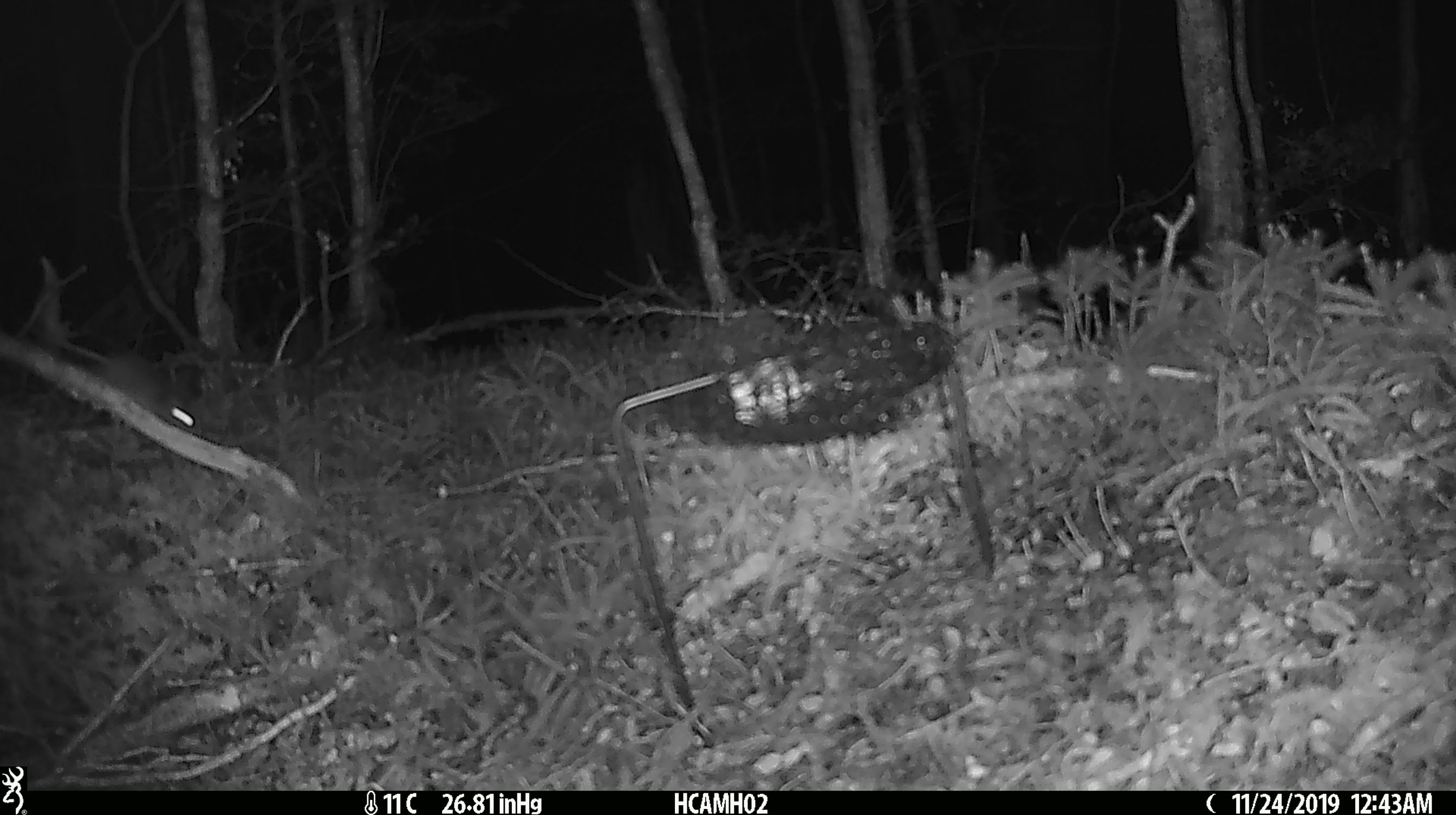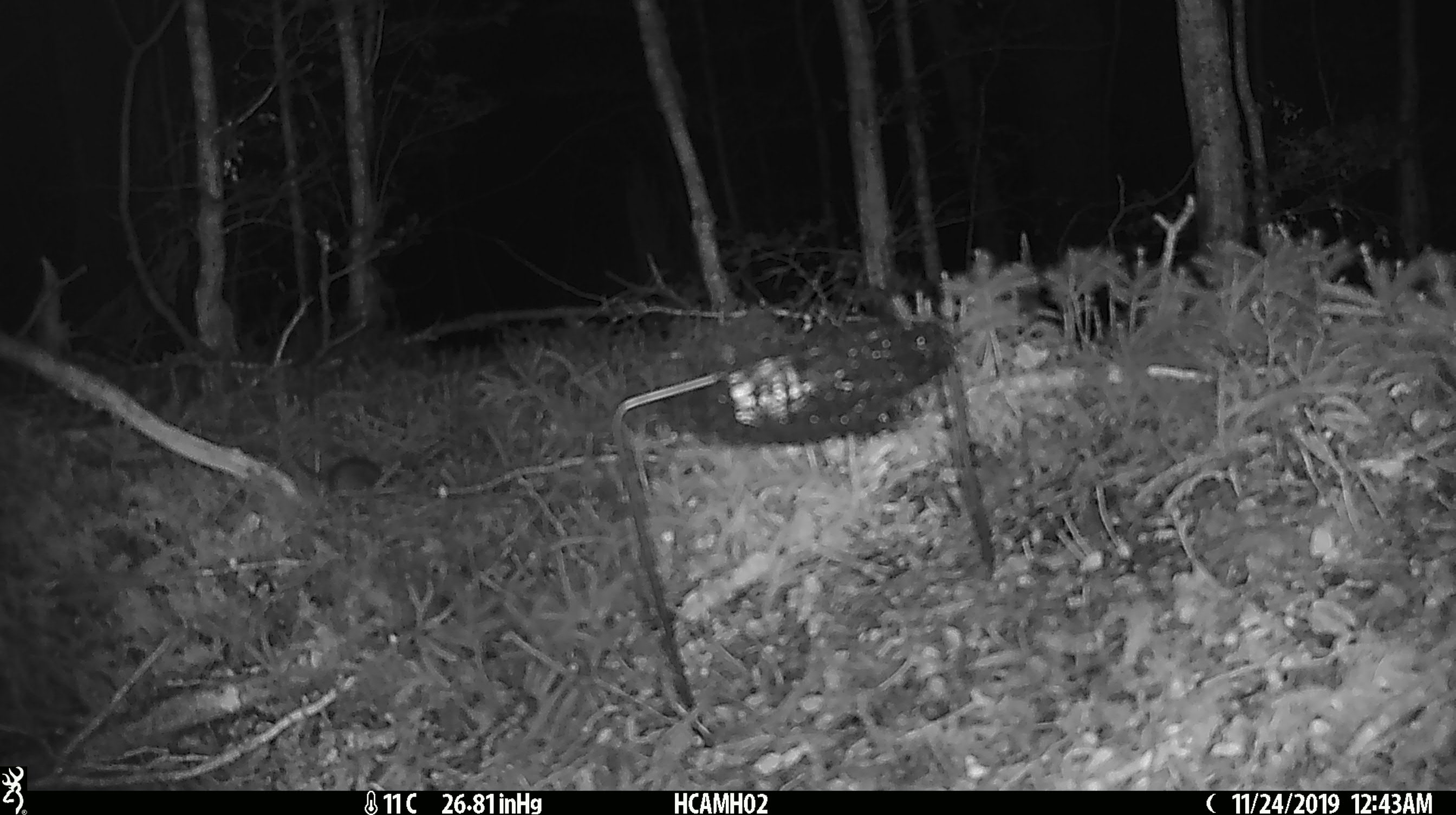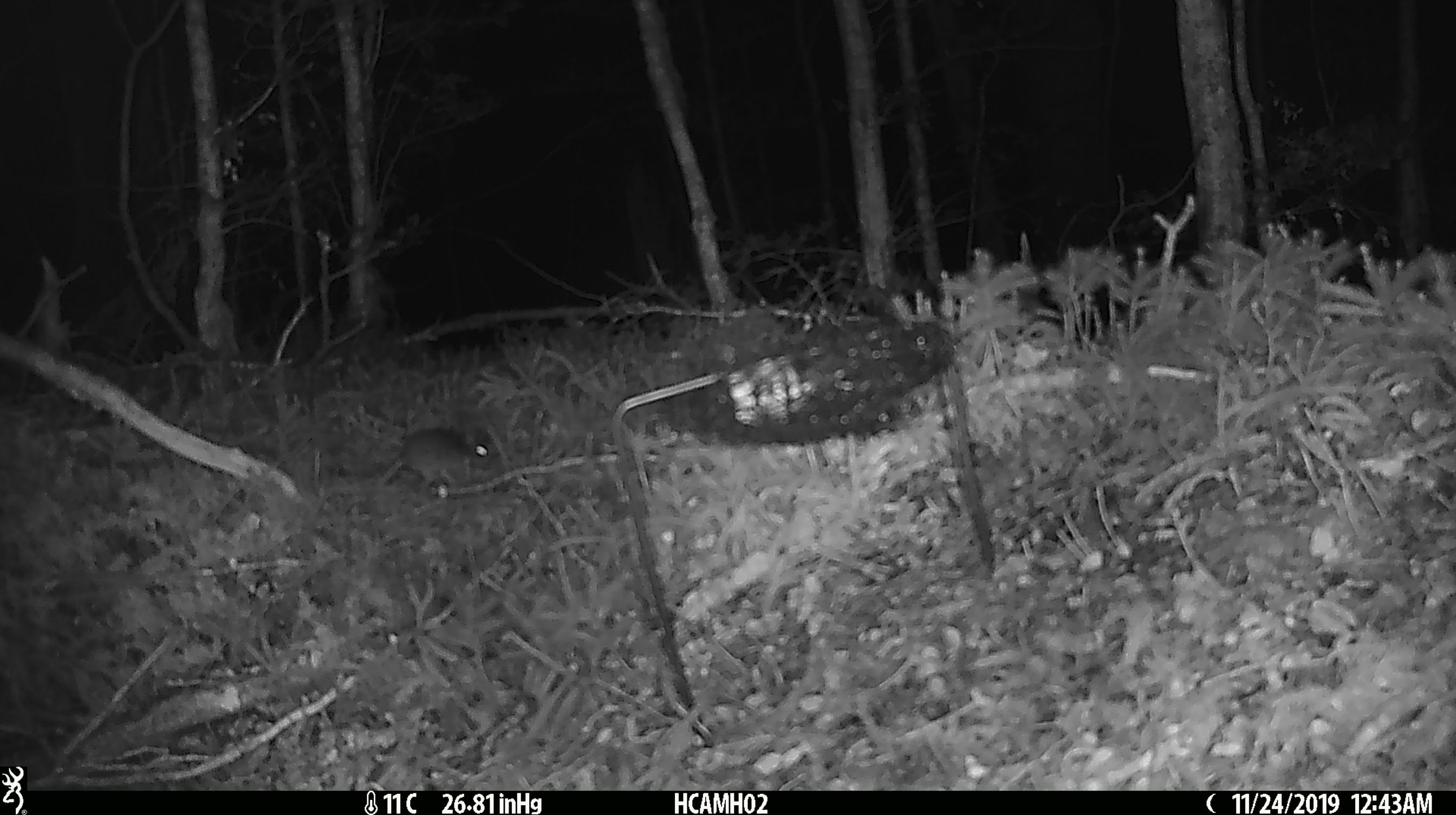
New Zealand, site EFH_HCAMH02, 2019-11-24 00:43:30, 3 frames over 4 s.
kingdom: Animalia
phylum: Chordata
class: Mammalia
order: Rodentia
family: Muridae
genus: Mus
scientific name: Mus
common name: mouse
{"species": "mouse (Mus)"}